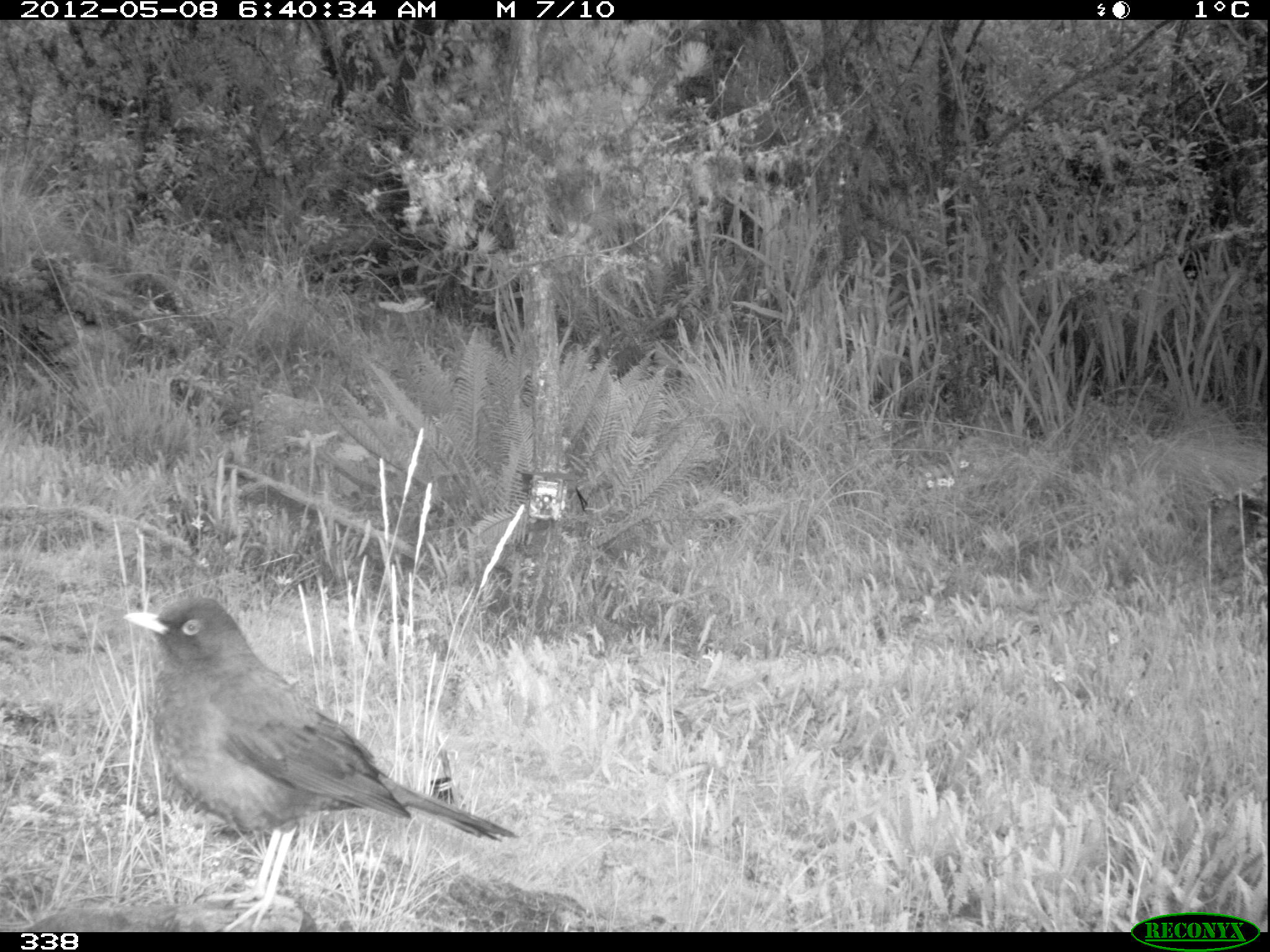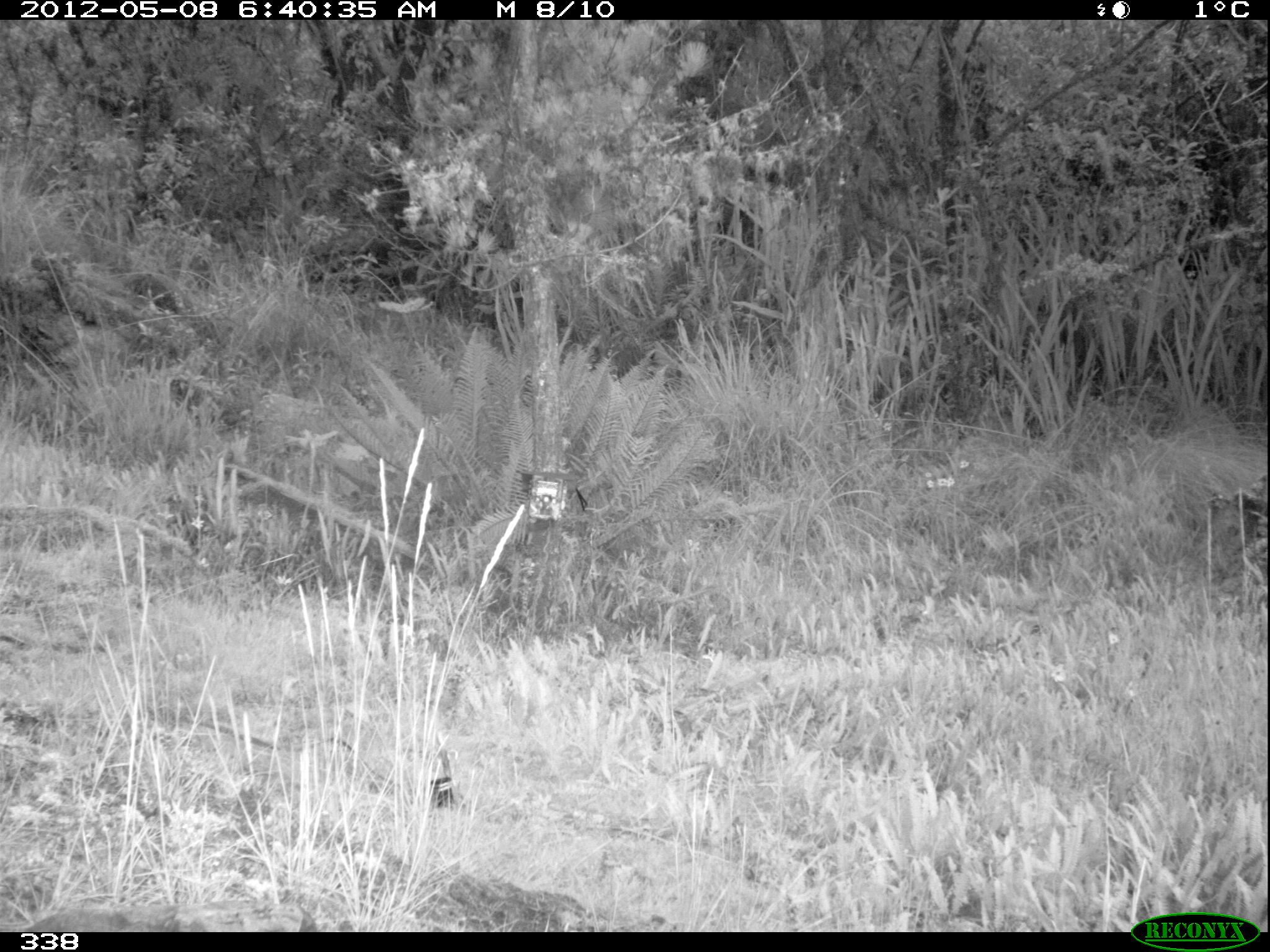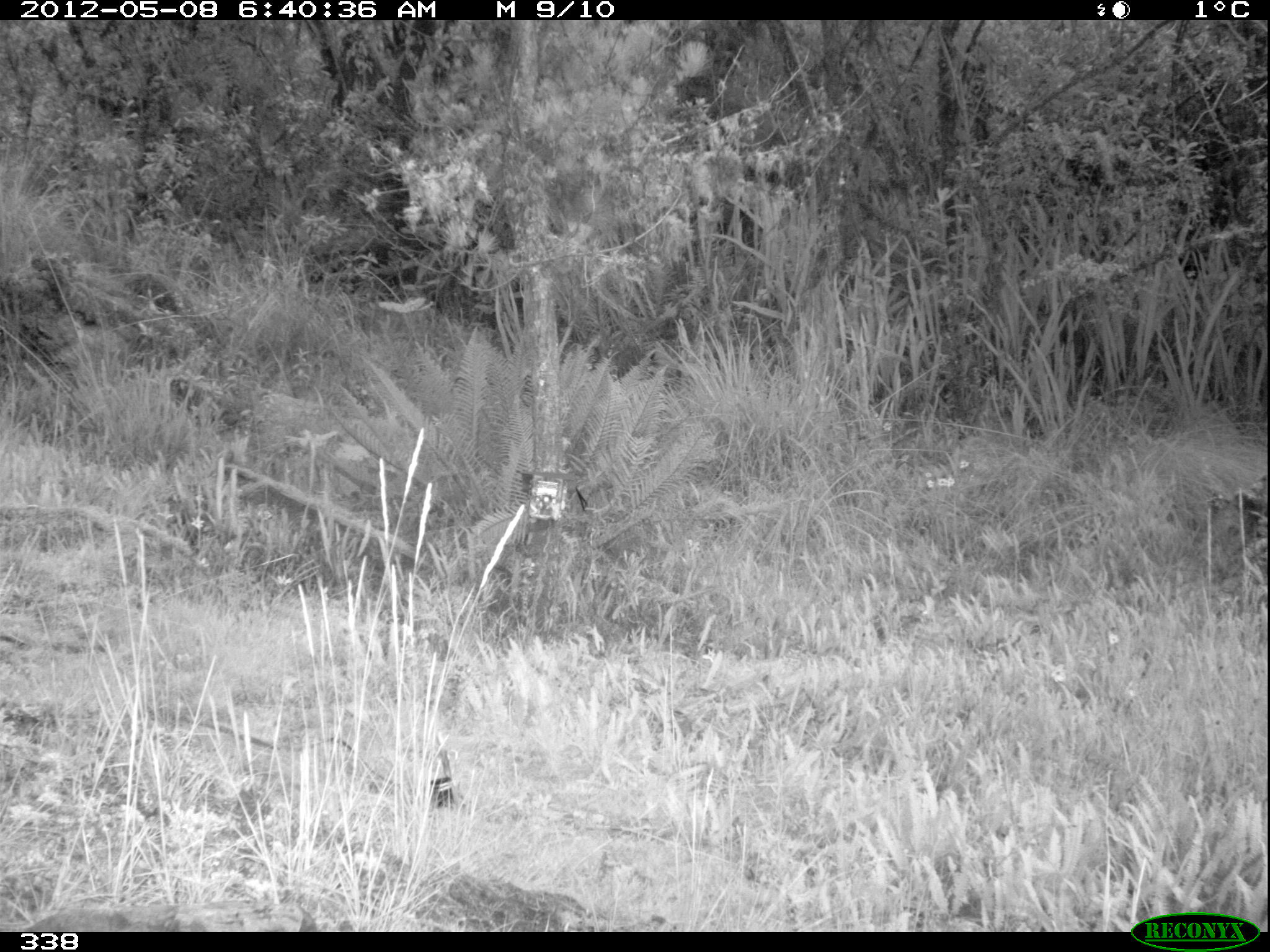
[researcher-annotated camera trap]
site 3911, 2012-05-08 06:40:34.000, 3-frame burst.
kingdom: Animalia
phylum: Chordata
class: Aves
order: Passeriformes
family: Turdidae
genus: Turdus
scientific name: Turdus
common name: true thrushes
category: turdus sp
Turdus sp (true thrushes) (Turdus).